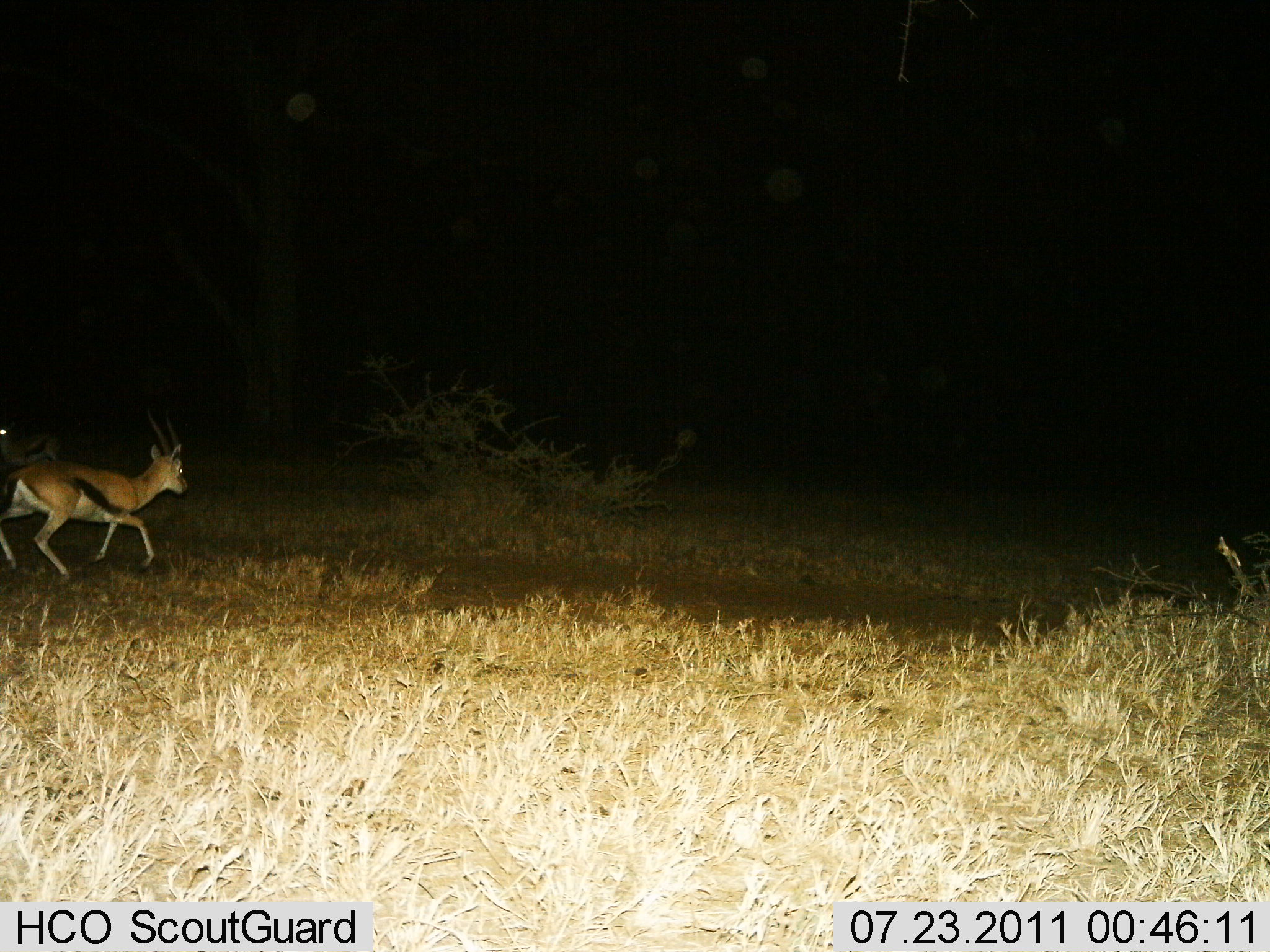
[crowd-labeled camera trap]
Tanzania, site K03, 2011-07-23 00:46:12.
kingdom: Animalia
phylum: Chordata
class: Mammalia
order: Artiodactyla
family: Bovidae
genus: Eudorcas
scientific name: Eudorcas thomsonii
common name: thomson's gazelle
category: gazellethomsons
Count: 2.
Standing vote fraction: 9%.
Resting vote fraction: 0%.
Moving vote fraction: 100%.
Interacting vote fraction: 0%.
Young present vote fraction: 9%.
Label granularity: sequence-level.